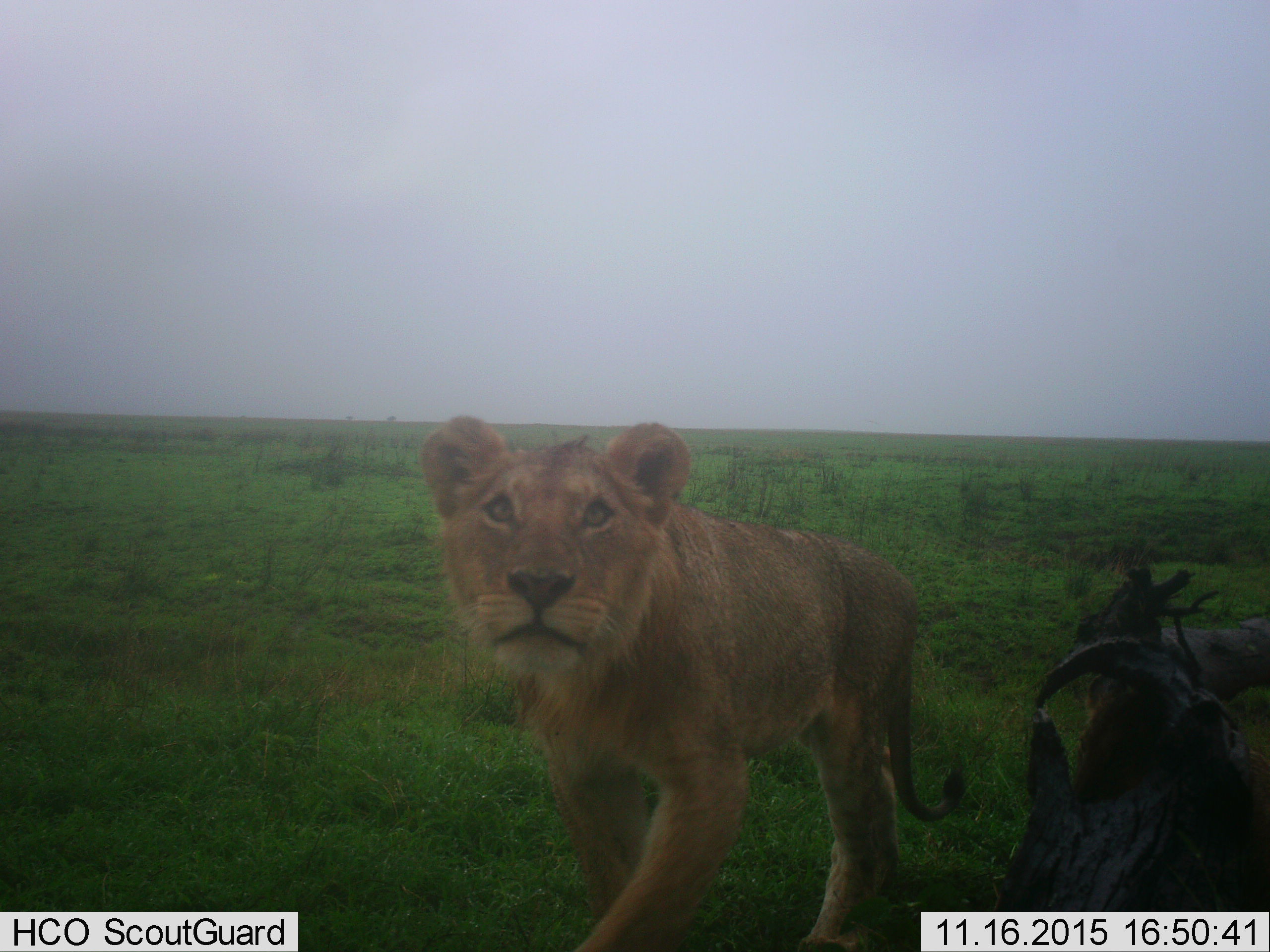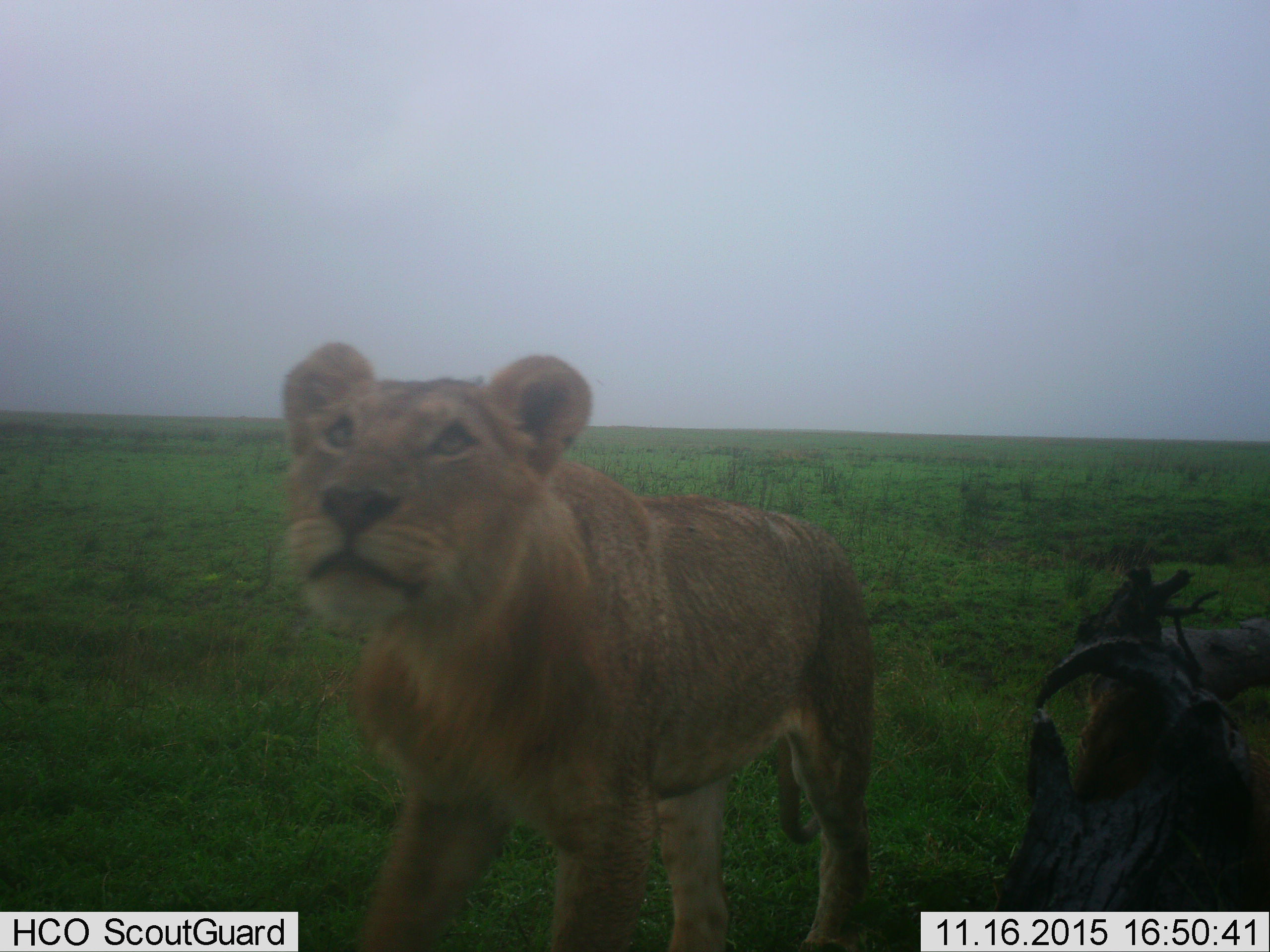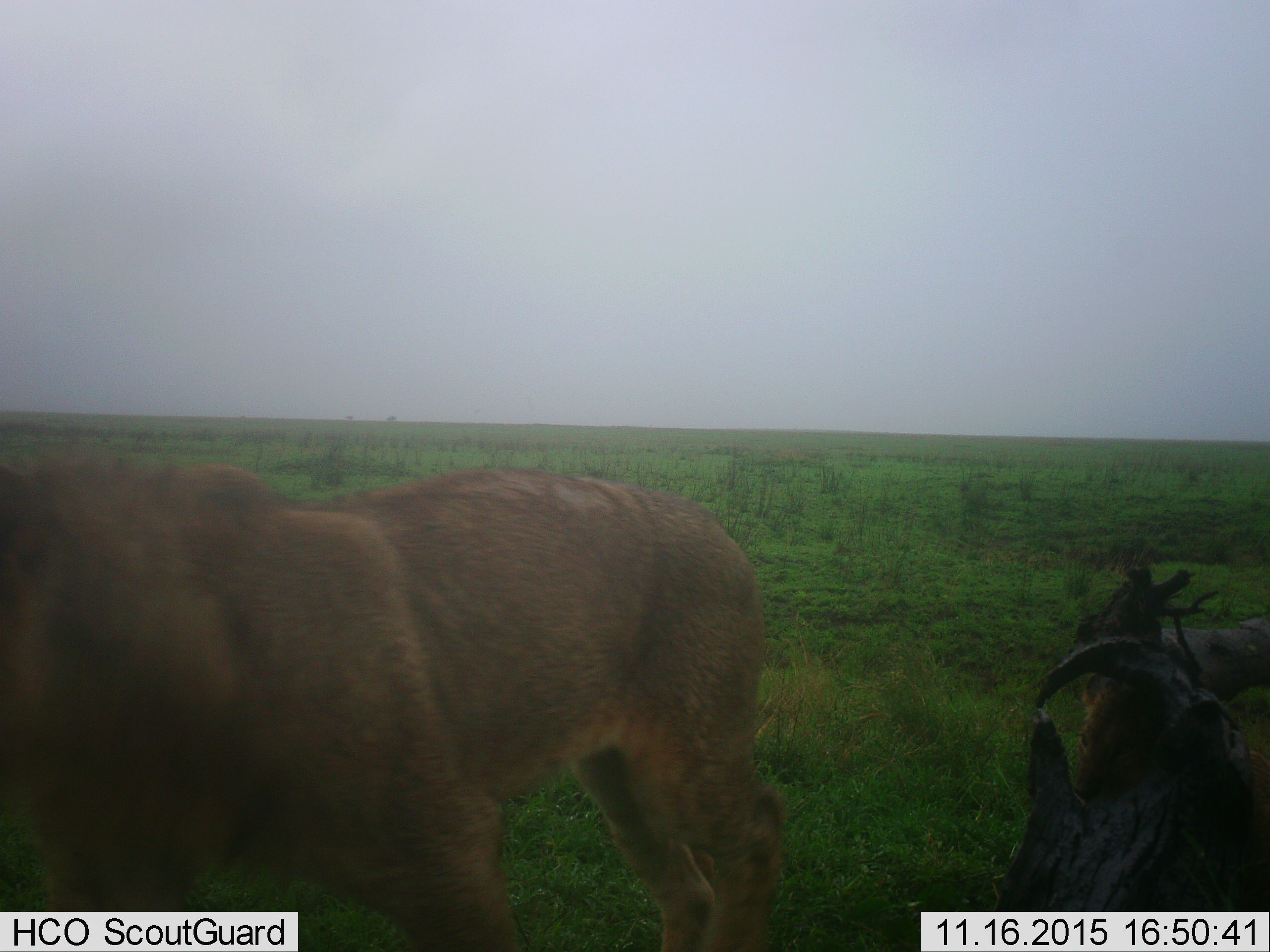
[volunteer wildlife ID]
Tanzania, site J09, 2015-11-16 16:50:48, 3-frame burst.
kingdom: Animalia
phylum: Chordata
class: Mammalia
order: Carnivora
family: Felidae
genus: Panthera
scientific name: Panthera leo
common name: lion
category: lionfemale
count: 1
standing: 0%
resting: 0%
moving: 100%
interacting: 0%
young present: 0%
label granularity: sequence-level